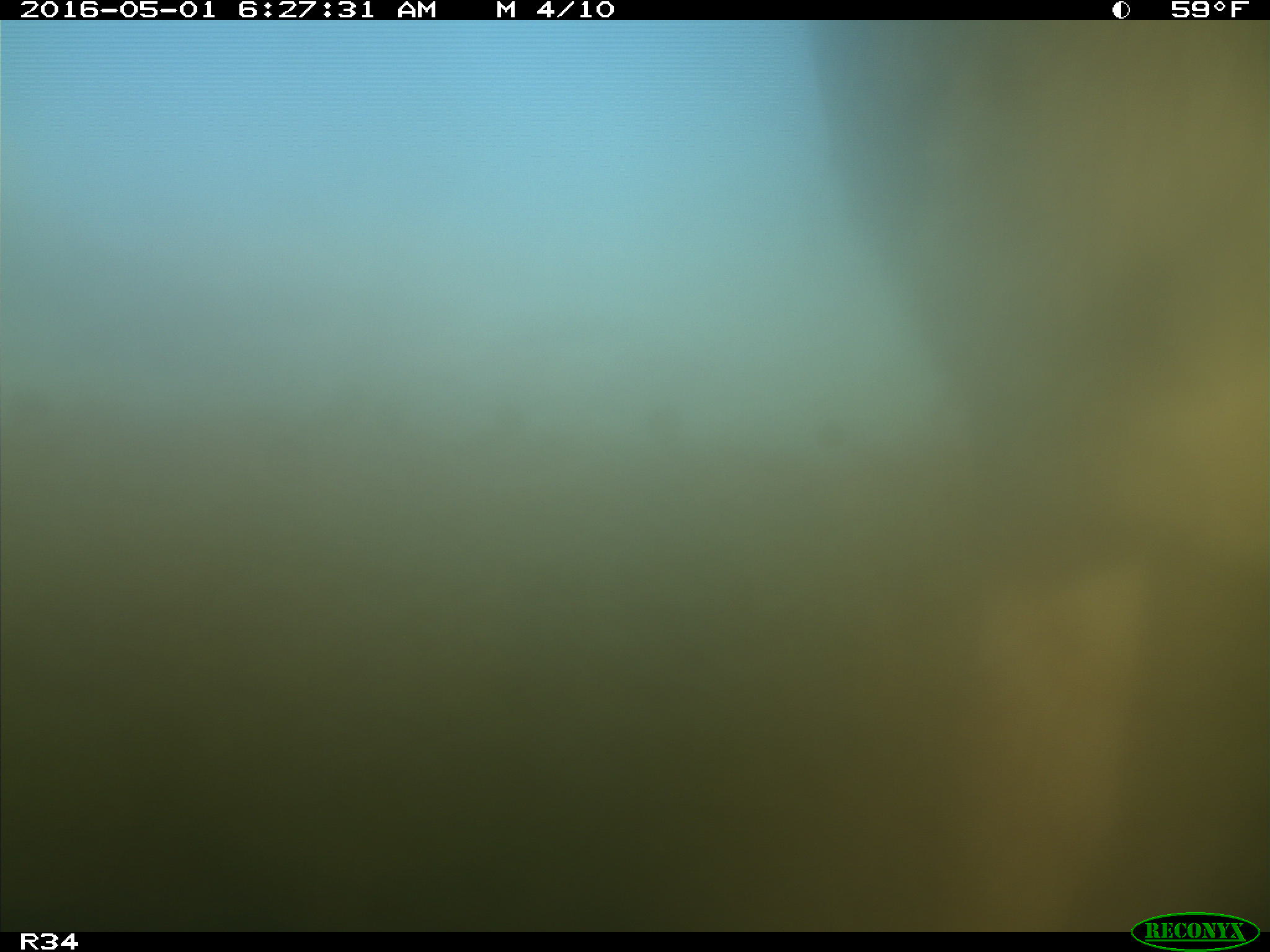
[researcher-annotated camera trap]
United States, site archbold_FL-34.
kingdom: Animalia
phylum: Chordata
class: Mammalia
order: Artiodactyla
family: Bovidae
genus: Bos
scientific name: Bos taurus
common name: domestic cow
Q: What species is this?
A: Bos taurus (domestic cow).